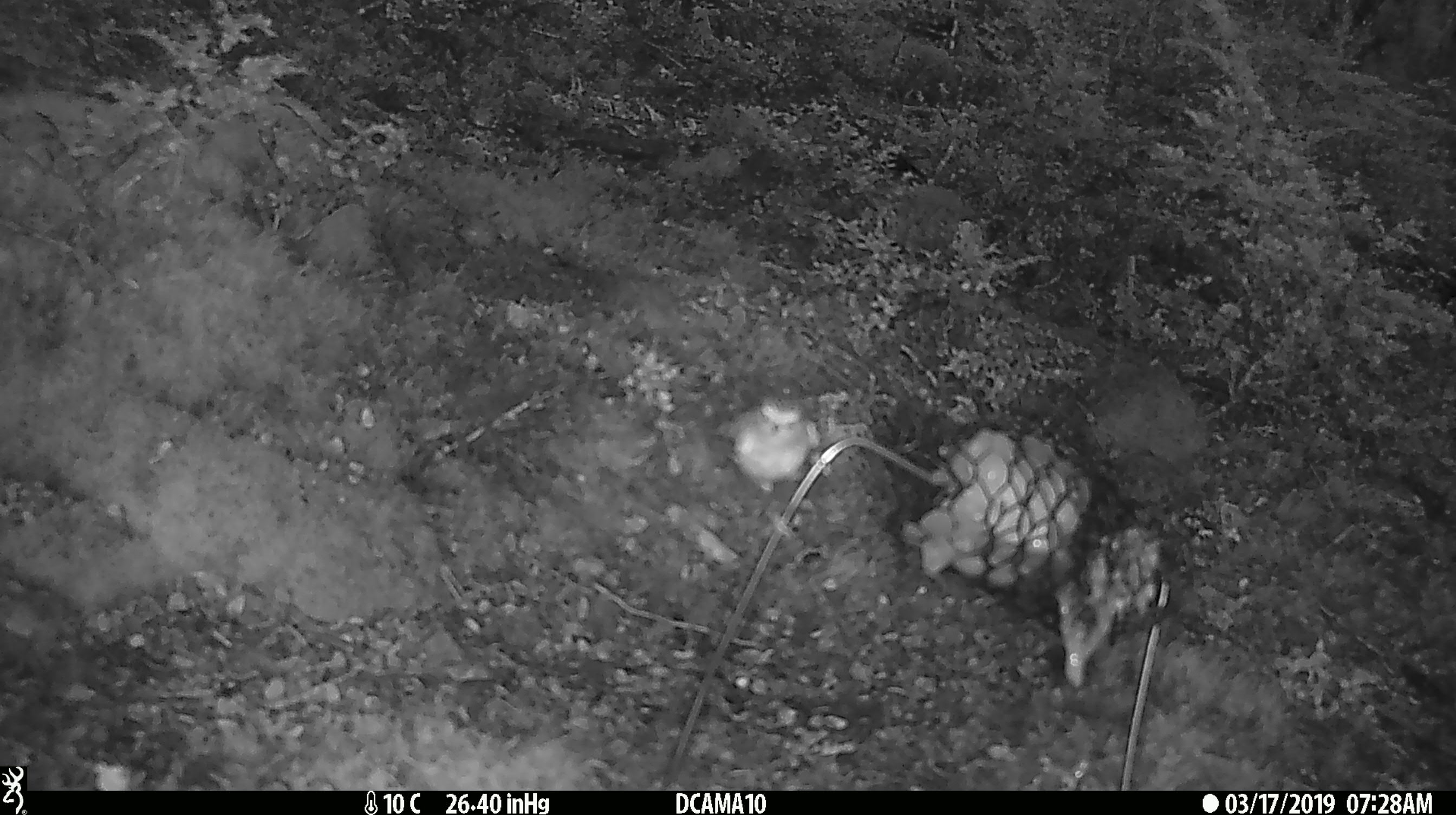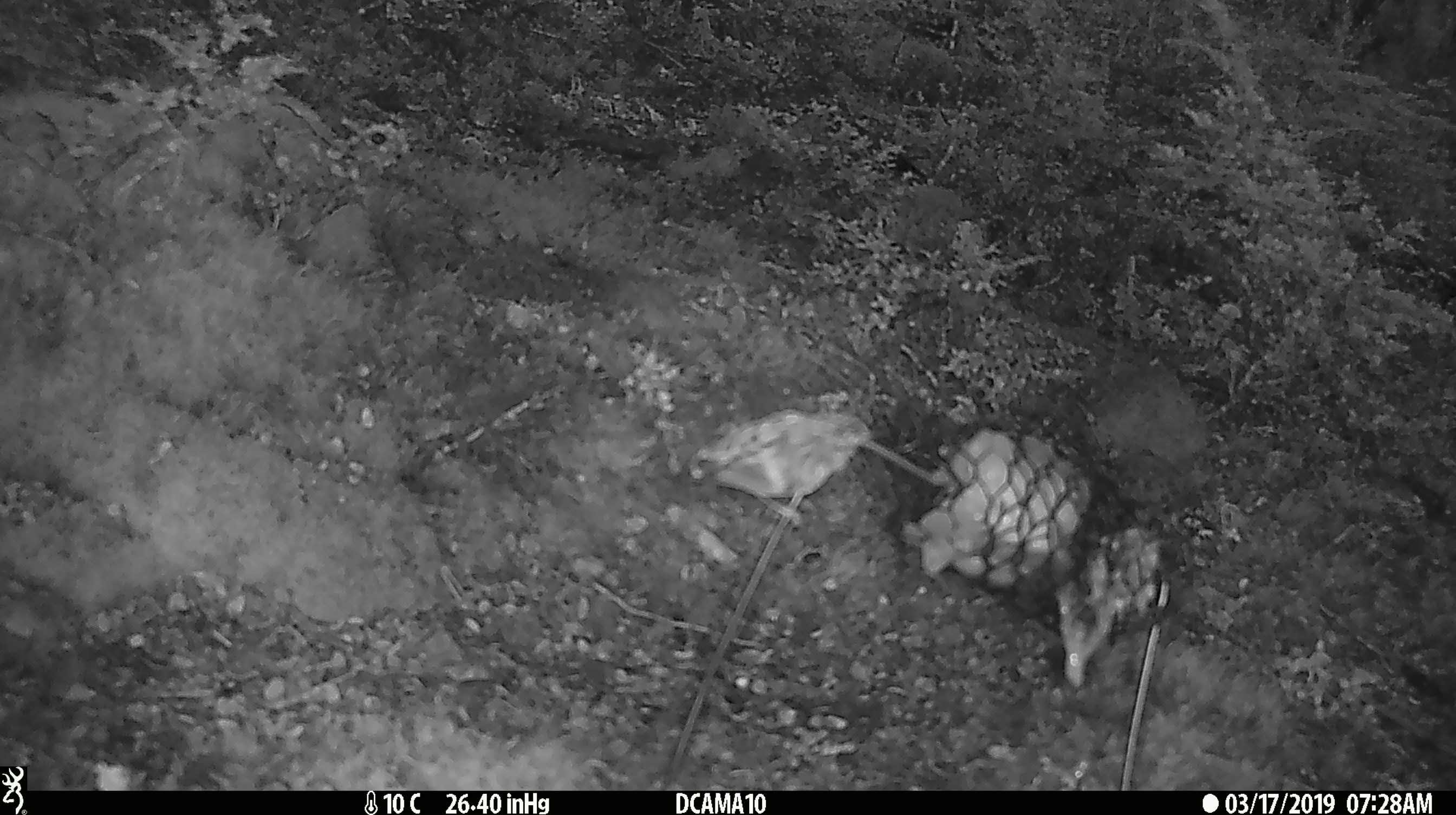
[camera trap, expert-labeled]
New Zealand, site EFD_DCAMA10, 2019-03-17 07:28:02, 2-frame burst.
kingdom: Animalia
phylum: Chordata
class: Aves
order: Passeriformes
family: Acanthisittidae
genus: Acanthisitta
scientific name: Acanthisitta chloris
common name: rifleman